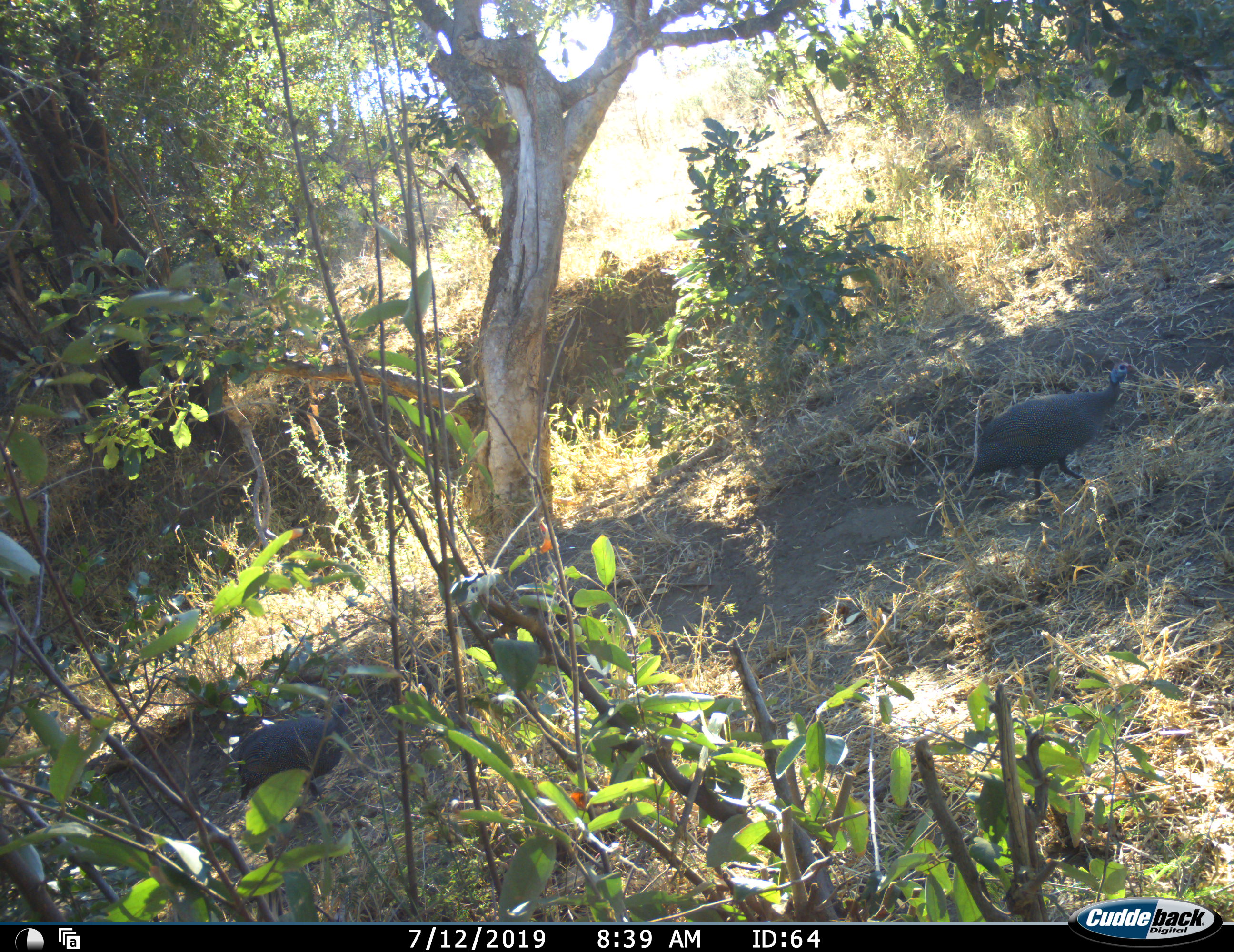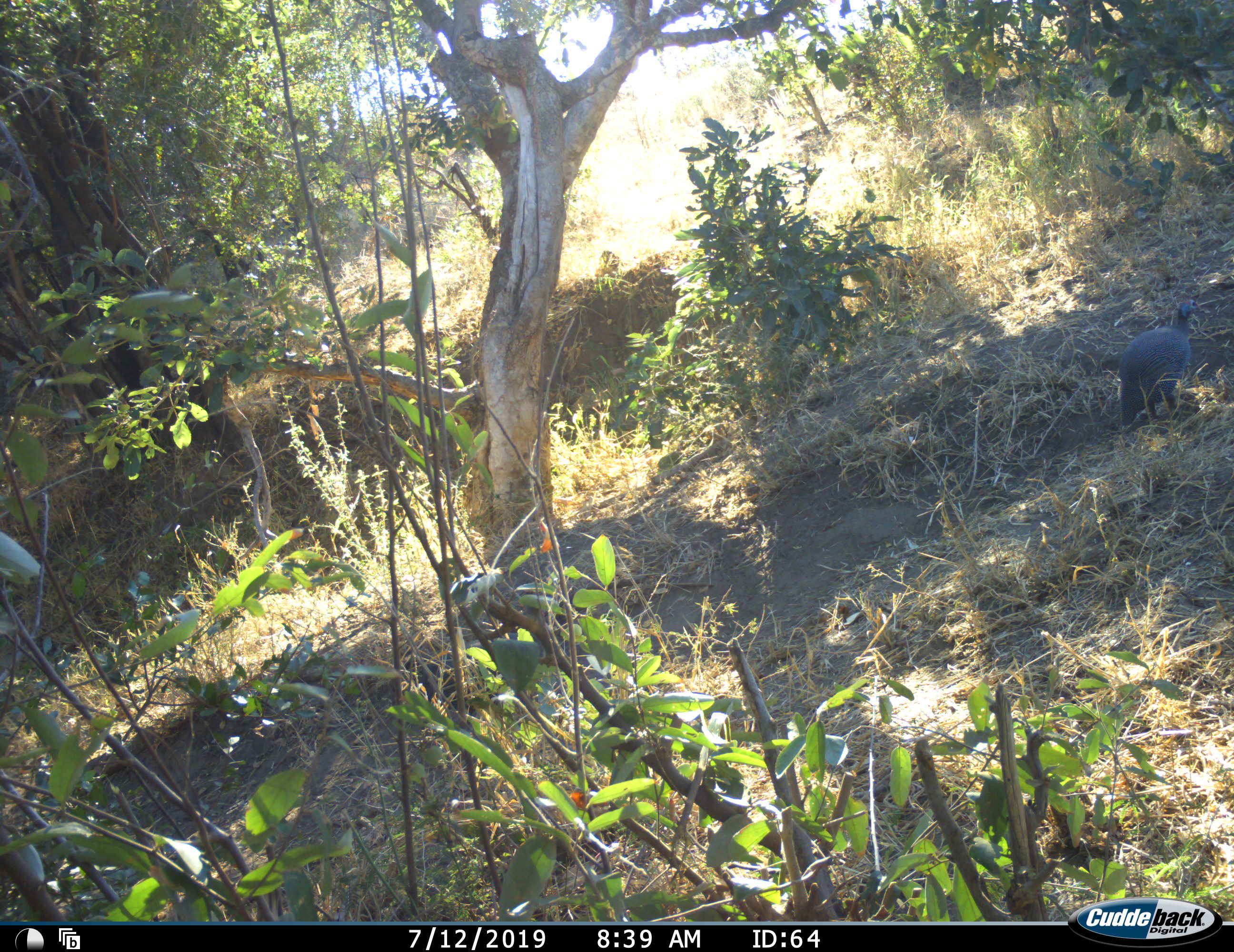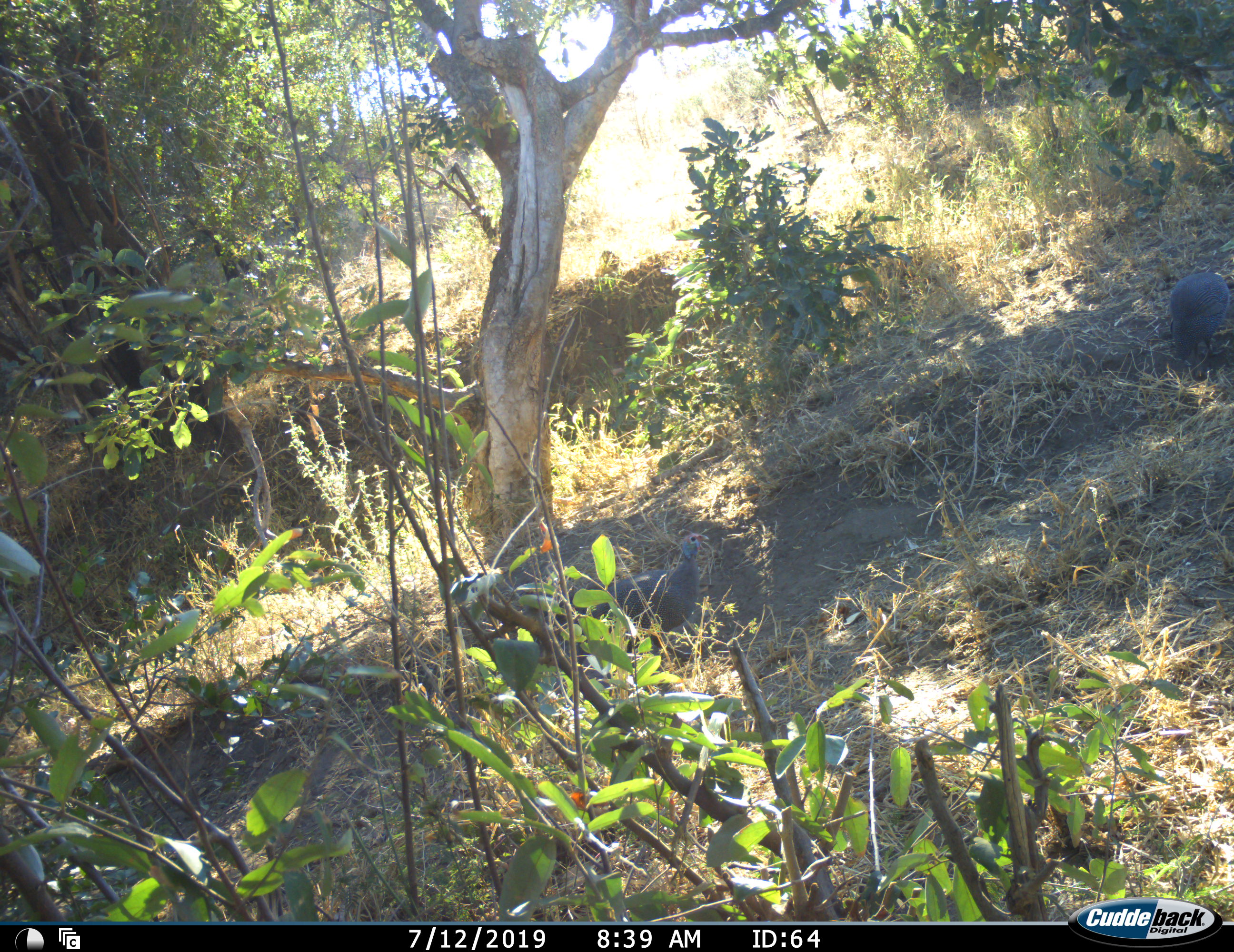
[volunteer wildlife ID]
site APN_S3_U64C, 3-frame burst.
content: unidentified animal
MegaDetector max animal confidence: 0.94